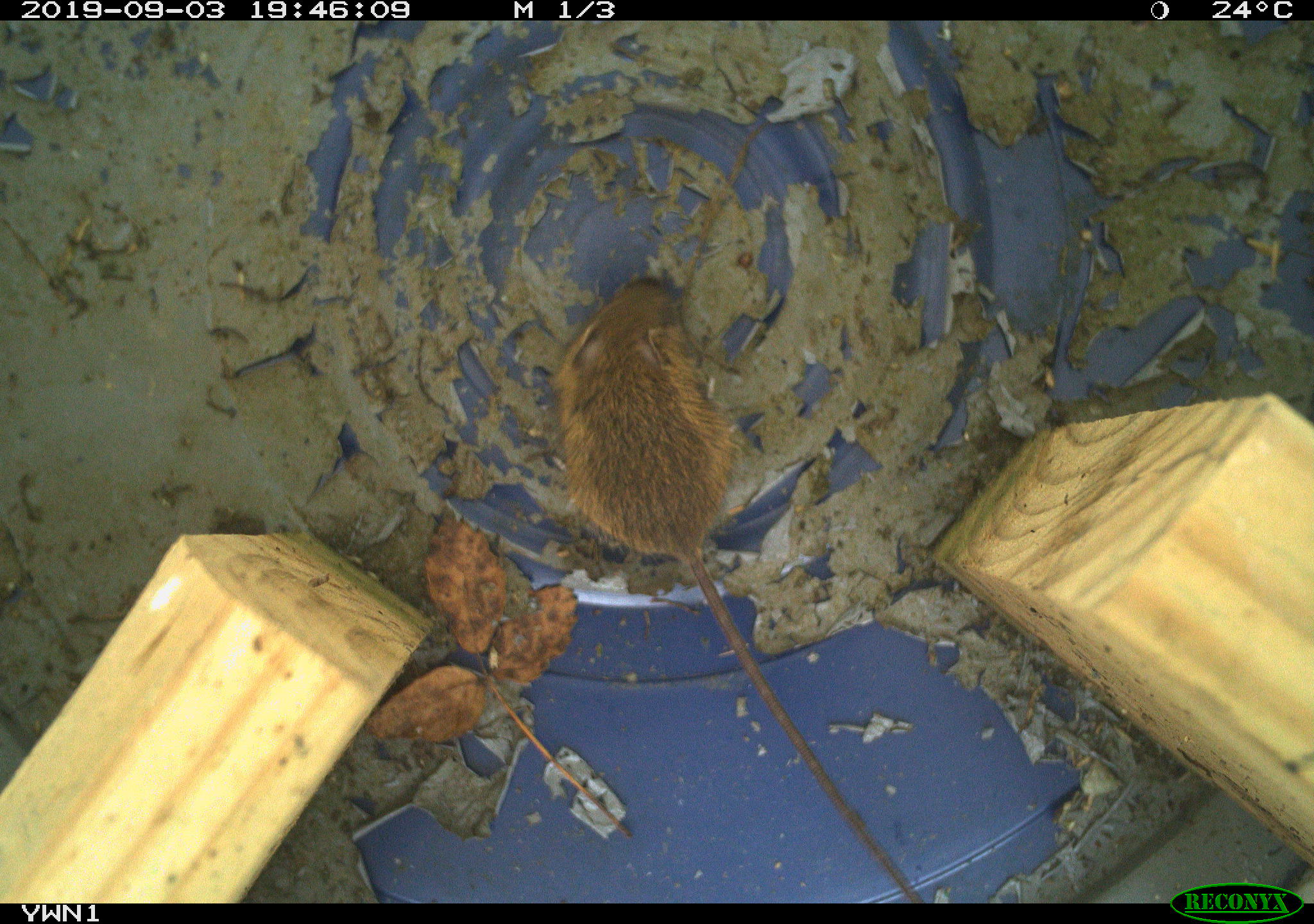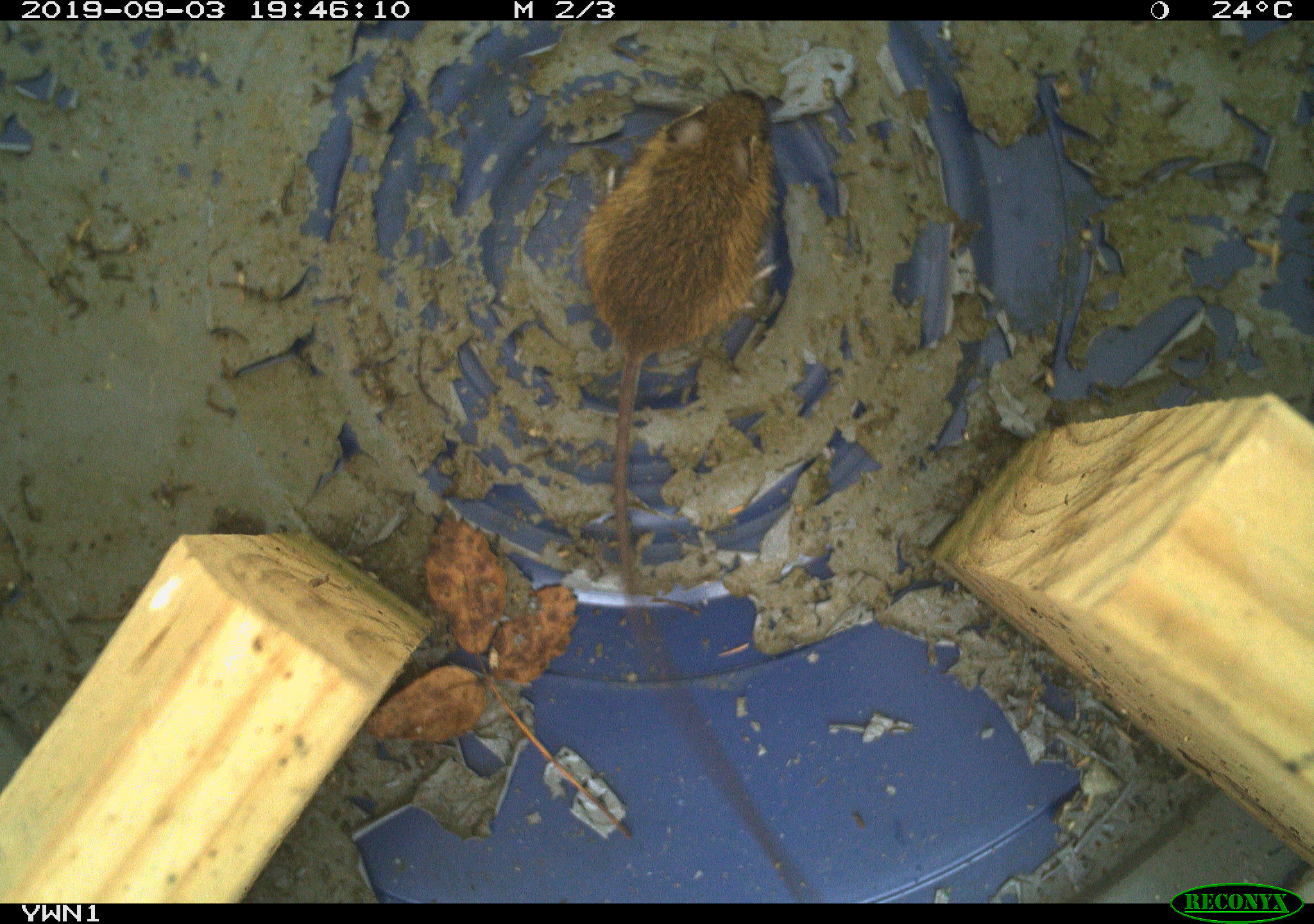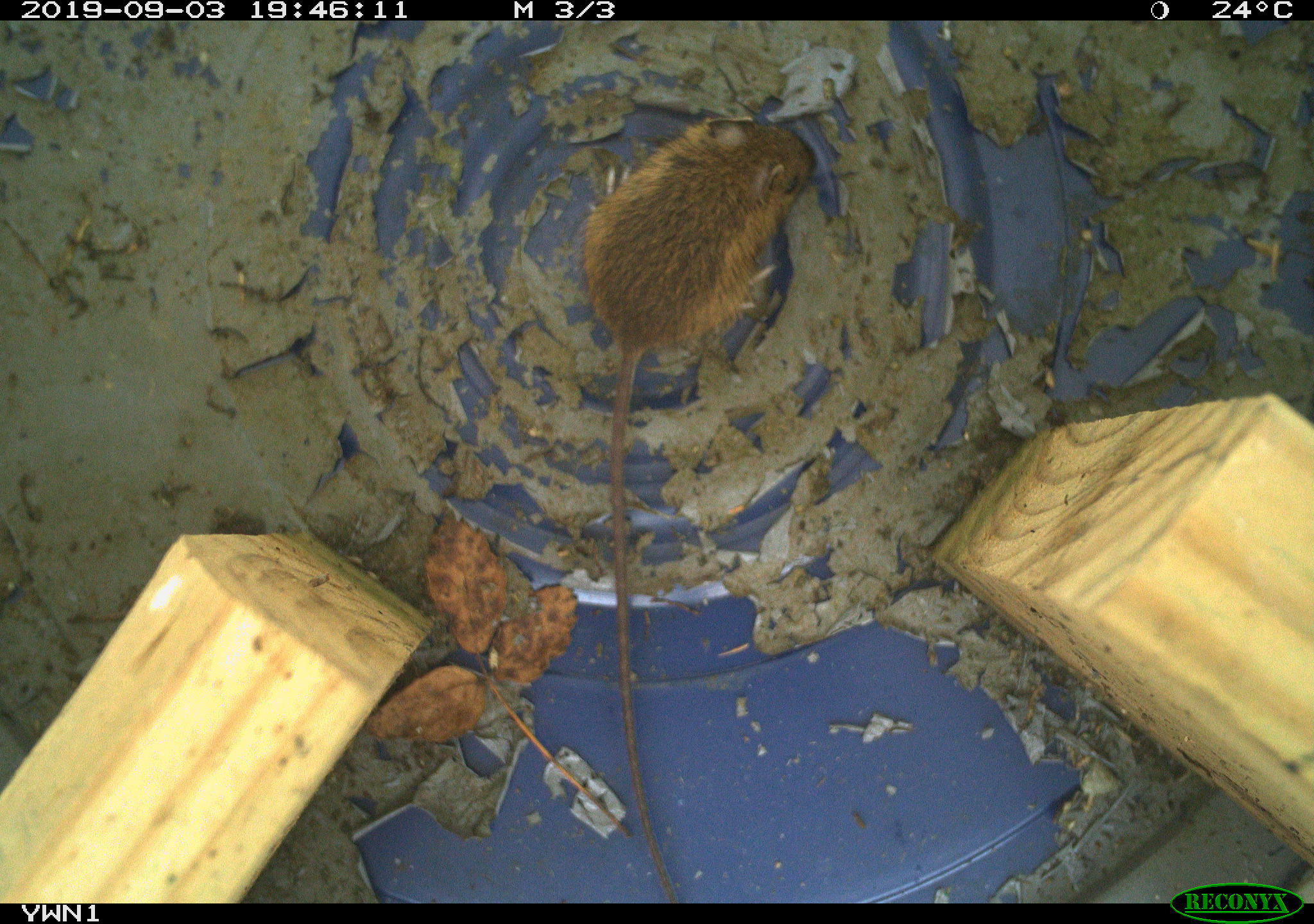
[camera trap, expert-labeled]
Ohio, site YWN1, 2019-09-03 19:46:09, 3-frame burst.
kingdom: Animalia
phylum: Chordata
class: Mammalia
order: Rodentia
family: Zapodidae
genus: Napaeozapus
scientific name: Napaeozapus insignis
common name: woodland jumping mouse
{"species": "woodland jumping mouse (Napaeozapus insignis)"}